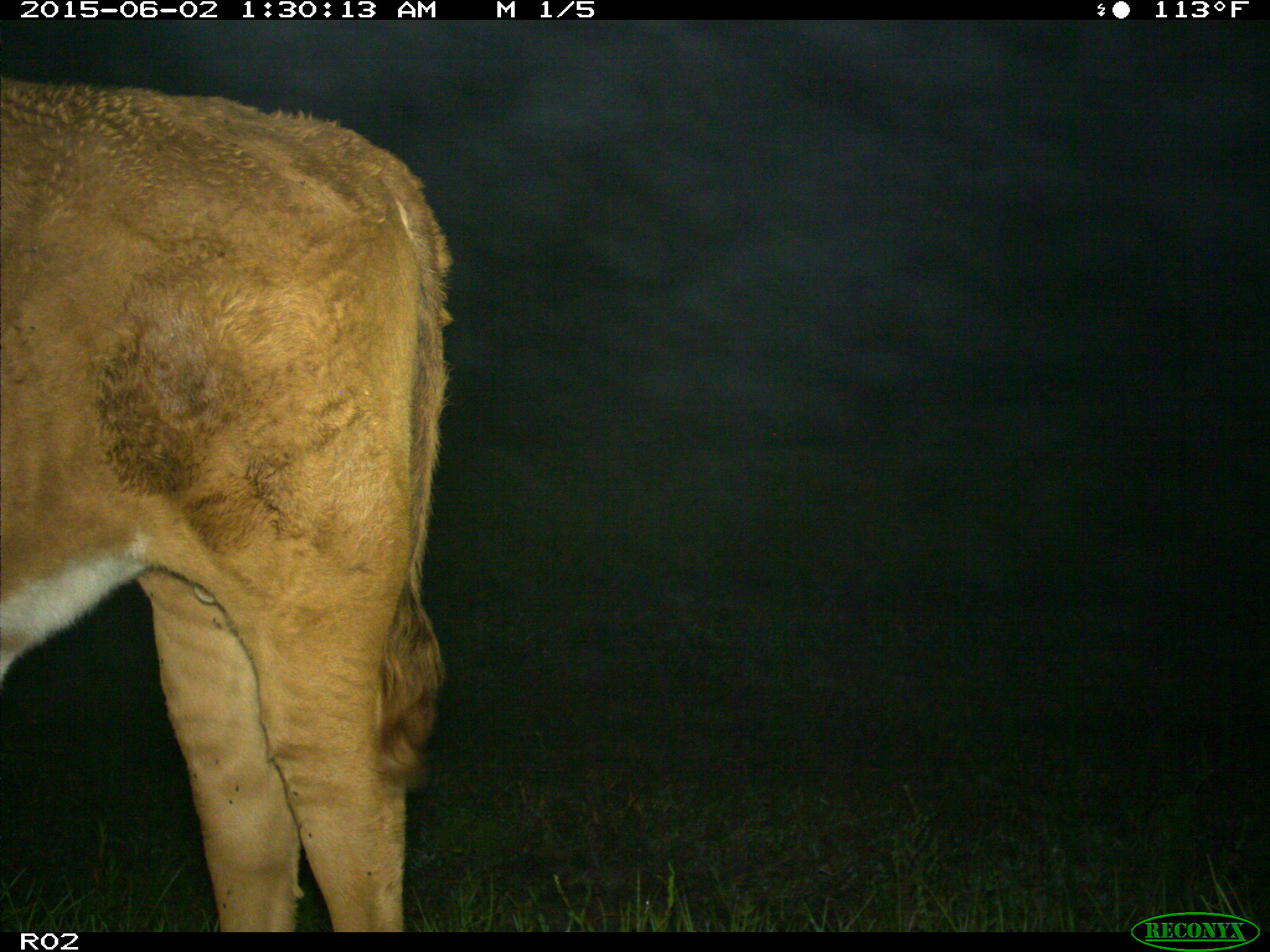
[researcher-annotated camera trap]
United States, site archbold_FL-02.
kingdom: Animalia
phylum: Chordata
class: Mammalia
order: Artiodactyla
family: Bovidae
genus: Bos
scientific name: Bos taurus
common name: domestic cow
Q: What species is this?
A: Bos taurus (domestic cow).